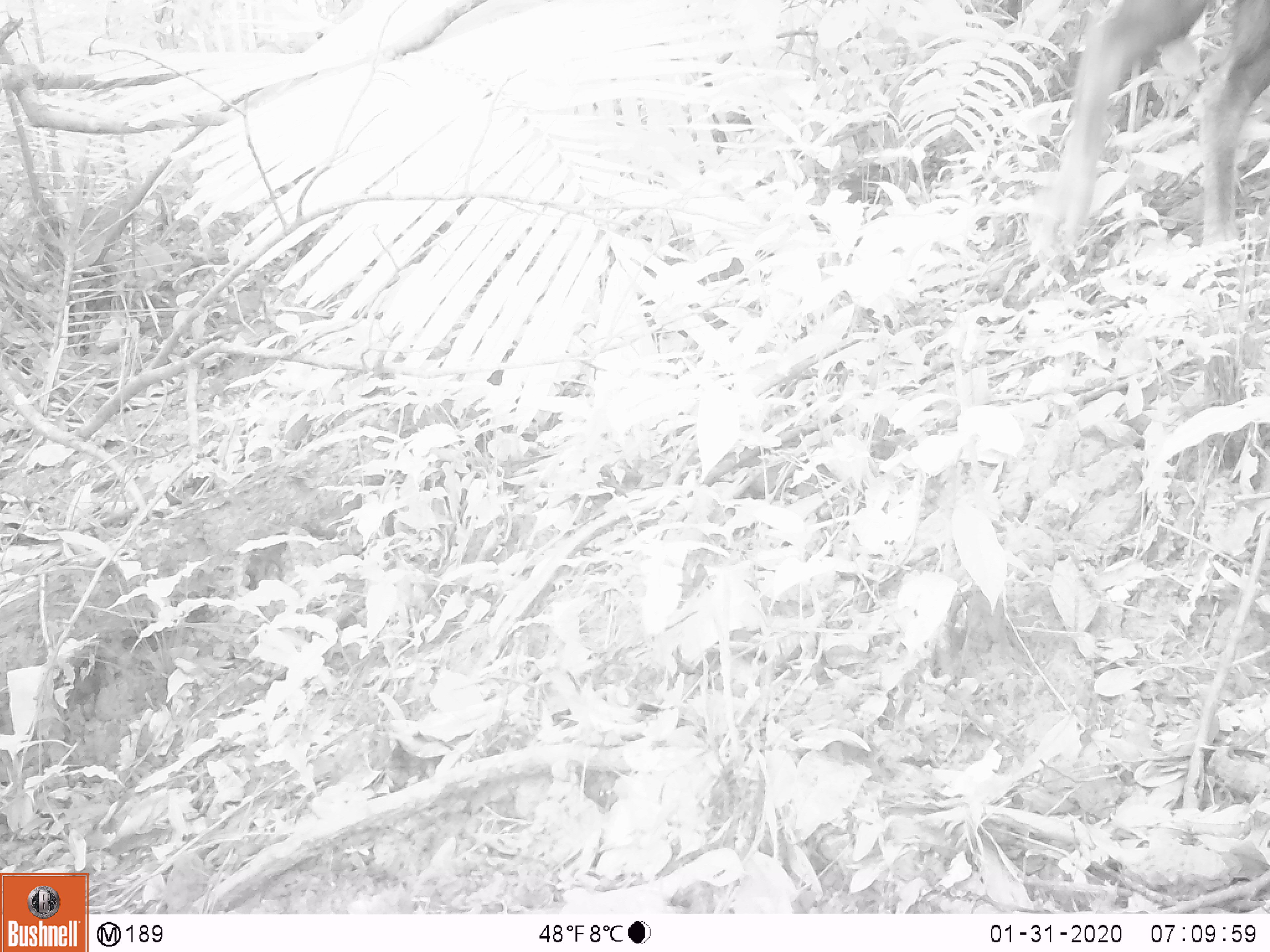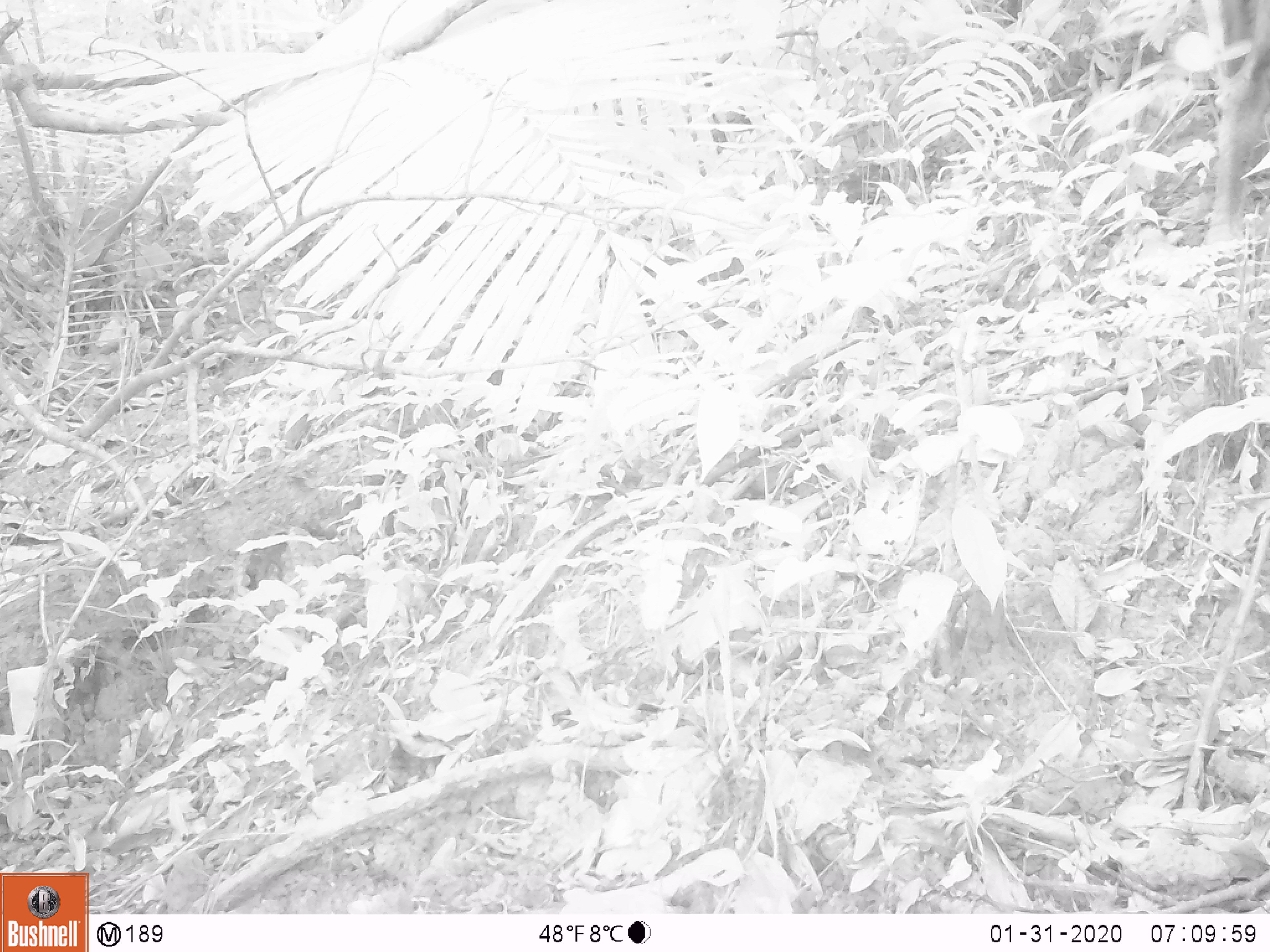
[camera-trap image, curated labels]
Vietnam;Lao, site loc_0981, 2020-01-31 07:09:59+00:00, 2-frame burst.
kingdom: Animalia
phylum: Chordata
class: Mammalia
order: Artiodactyla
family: Bovidae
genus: Capricornis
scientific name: Capricornis sumatraensis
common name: chinese serow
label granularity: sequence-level